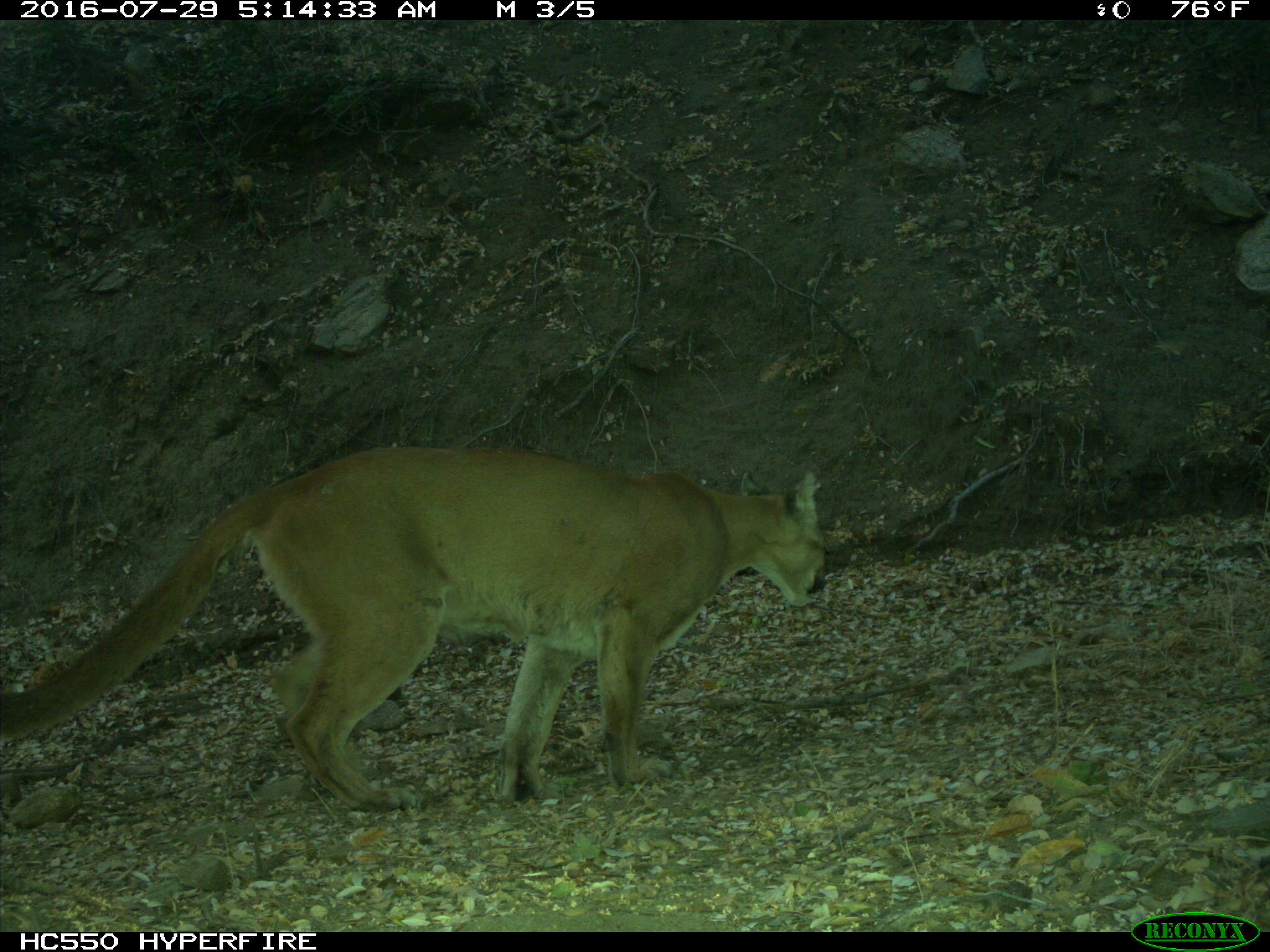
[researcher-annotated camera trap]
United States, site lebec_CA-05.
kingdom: Animalia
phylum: Chordata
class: Mammalia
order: Carnivora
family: Felidae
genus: Puma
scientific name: Puma concolor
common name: mountain lion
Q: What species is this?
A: Puma concolor (mountain lion).